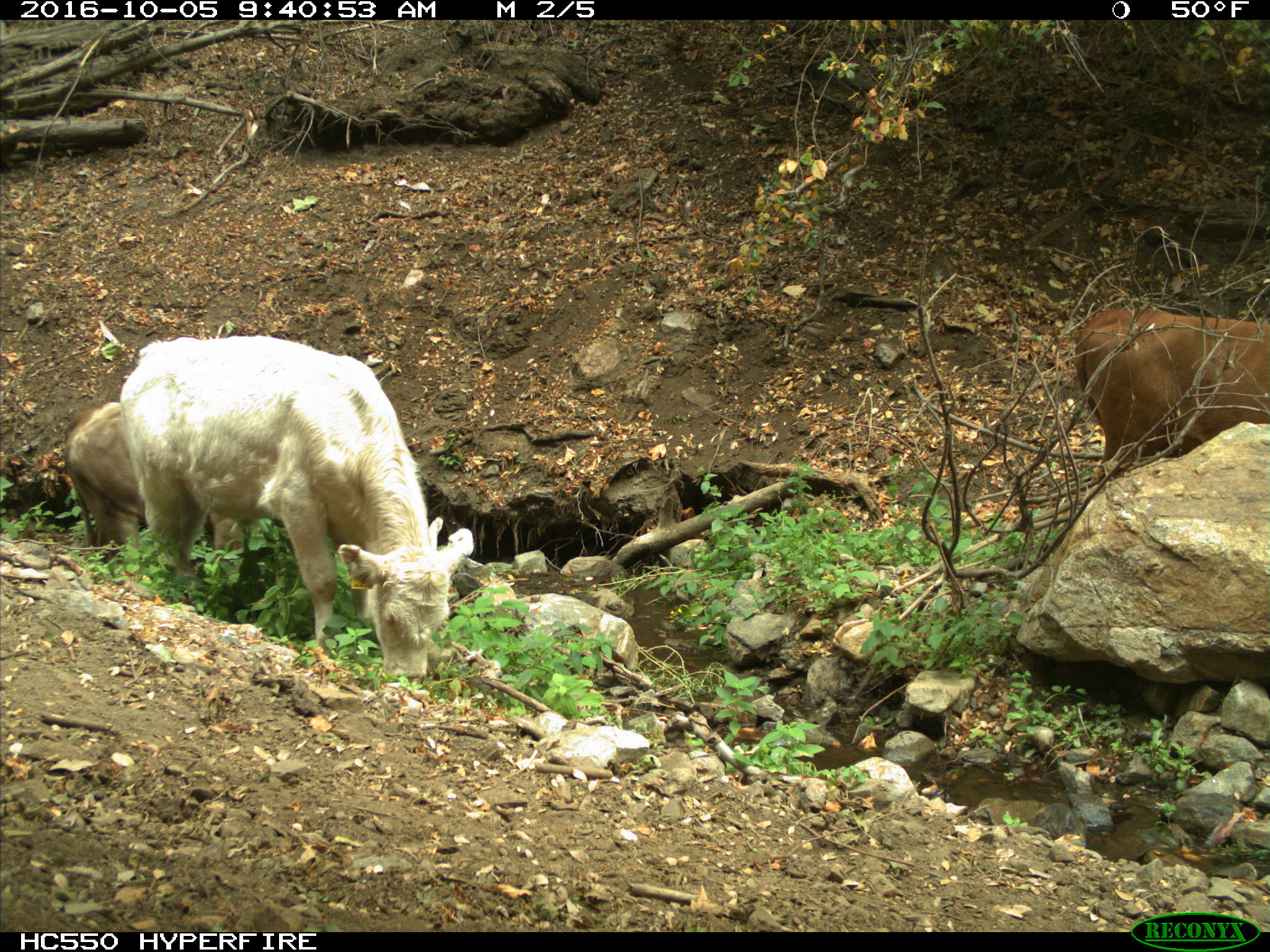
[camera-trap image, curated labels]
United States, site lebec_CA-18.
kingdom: Animalia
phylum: Chordata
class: Mammalia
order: Artiodactyla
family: Bovidae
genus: Bos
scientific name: Bos taurus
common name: domestic cow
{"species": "Bos taurus (domestic cow)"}